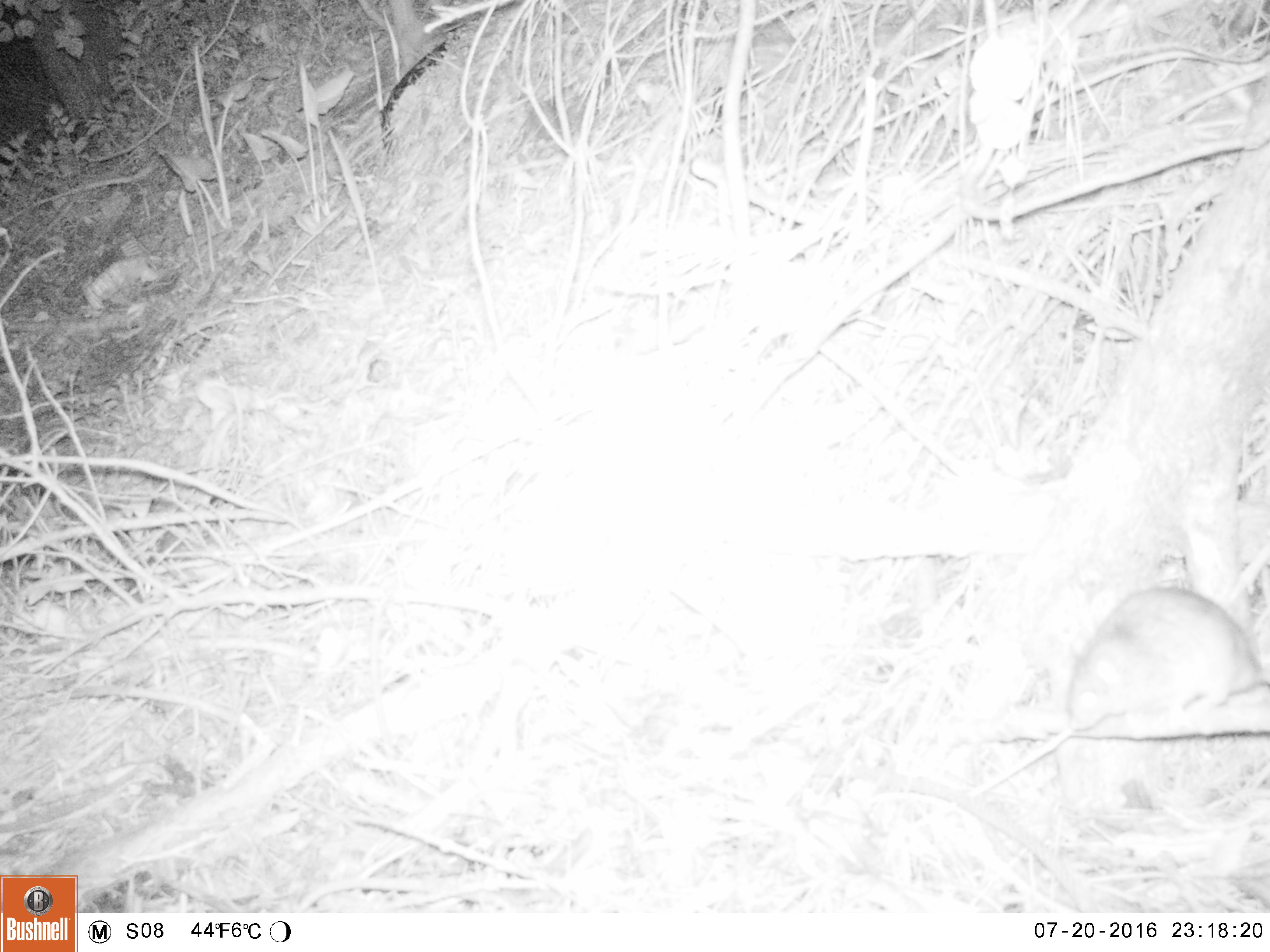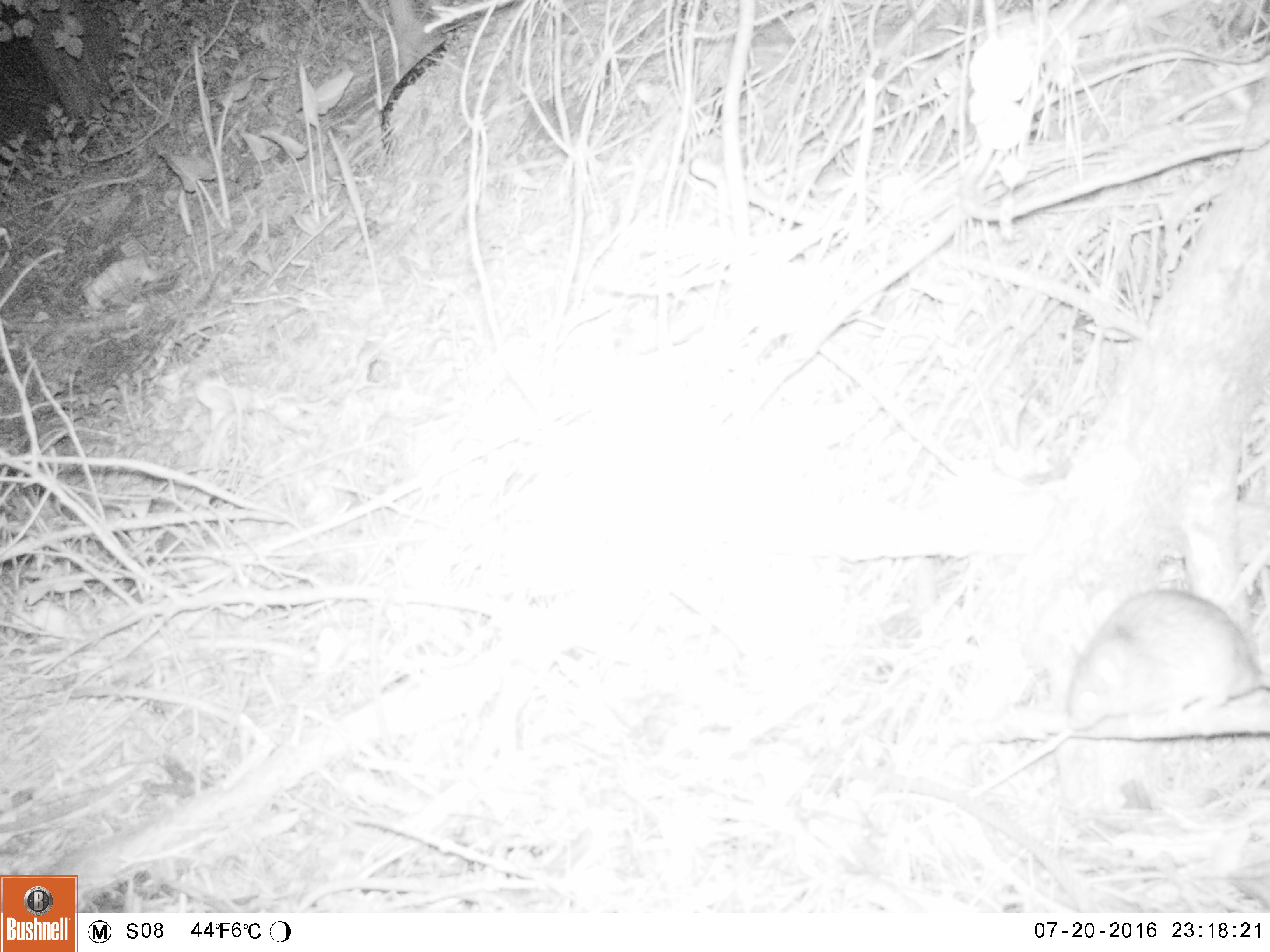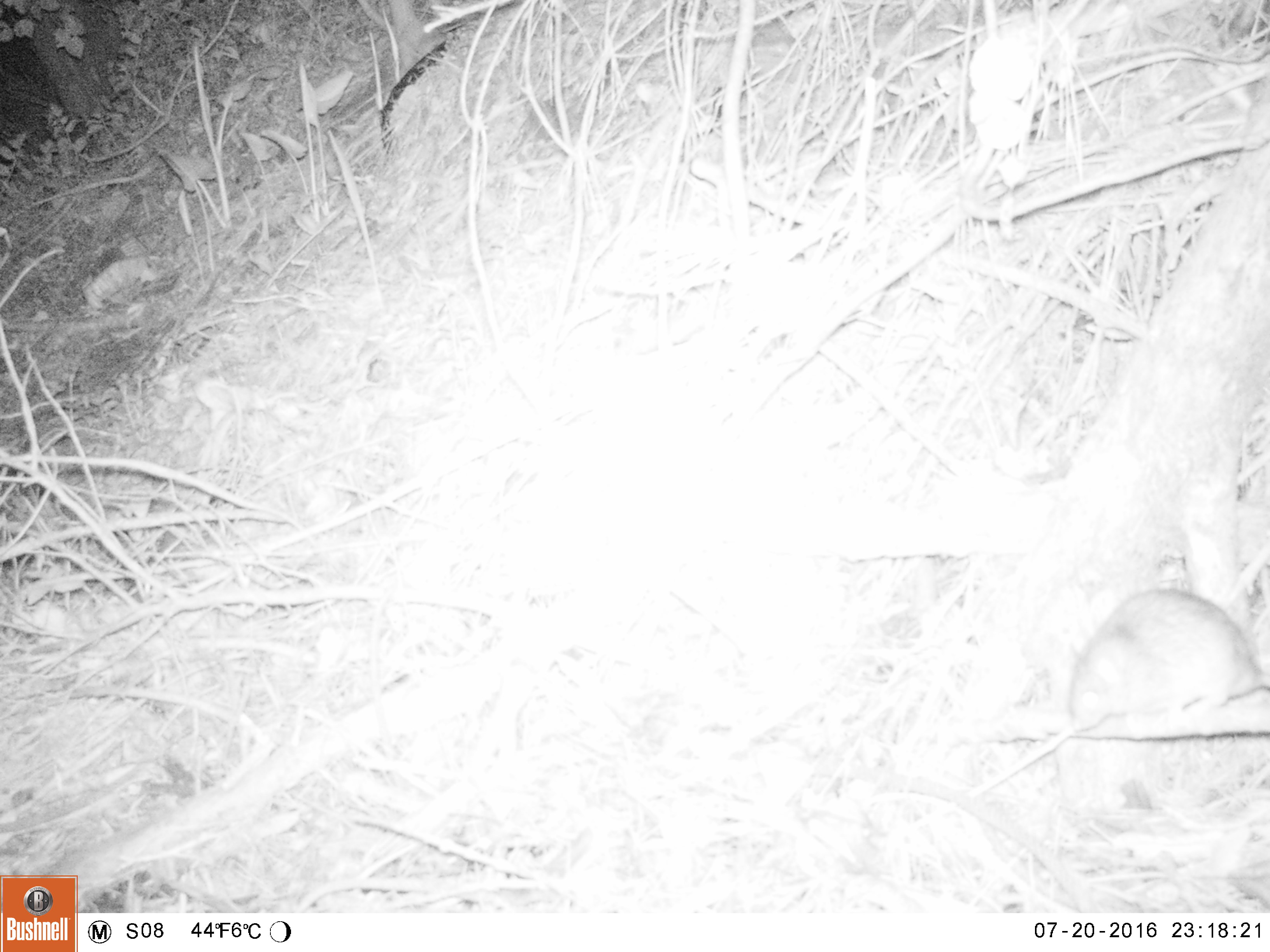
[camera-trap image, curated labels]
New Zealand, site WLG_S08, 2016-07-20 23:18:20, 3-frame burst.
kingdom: Animalia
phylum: Chordata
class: Mammalia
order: Rodentia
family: Muridae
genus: Rattus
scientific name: Rattus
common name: rat